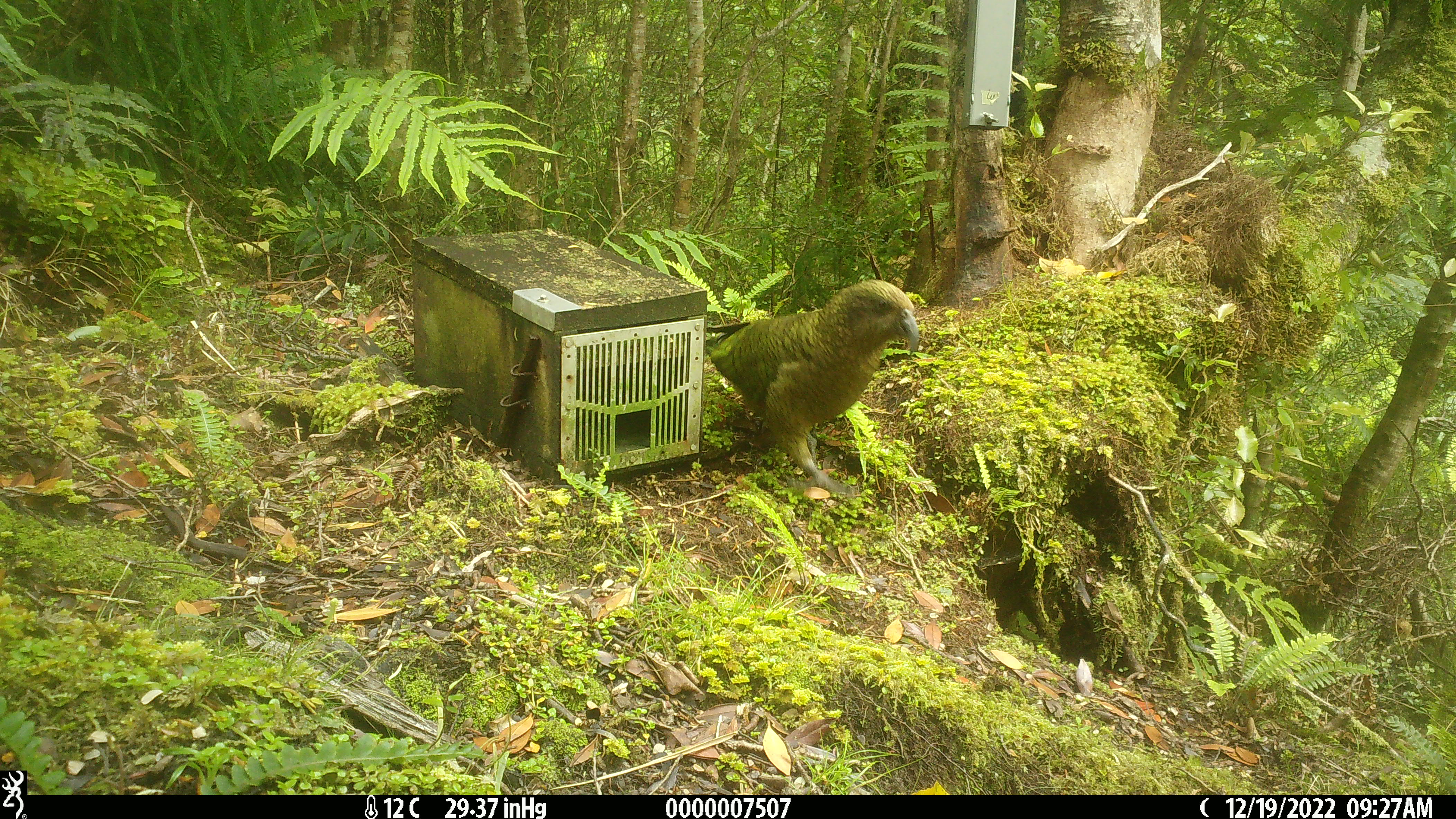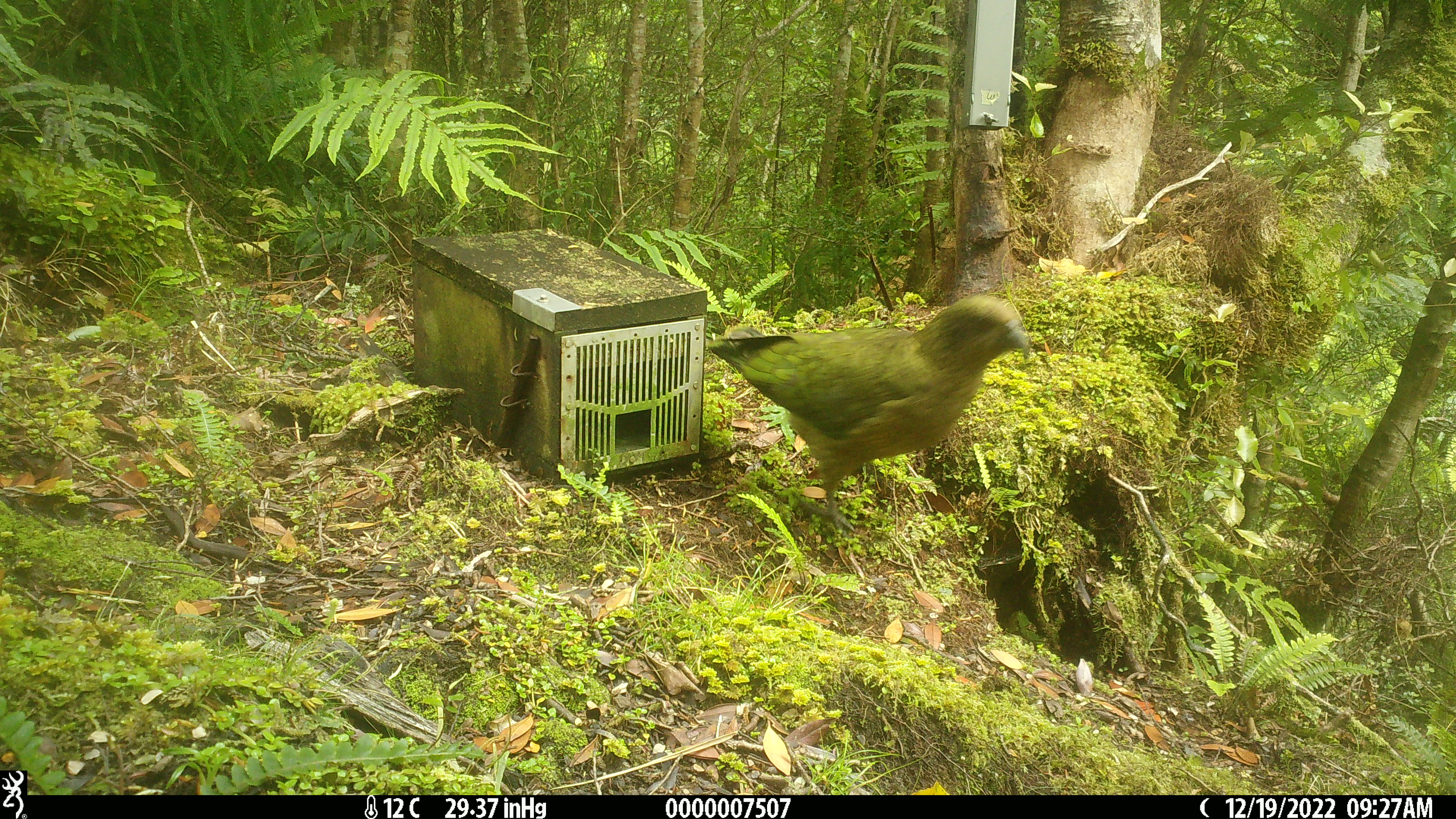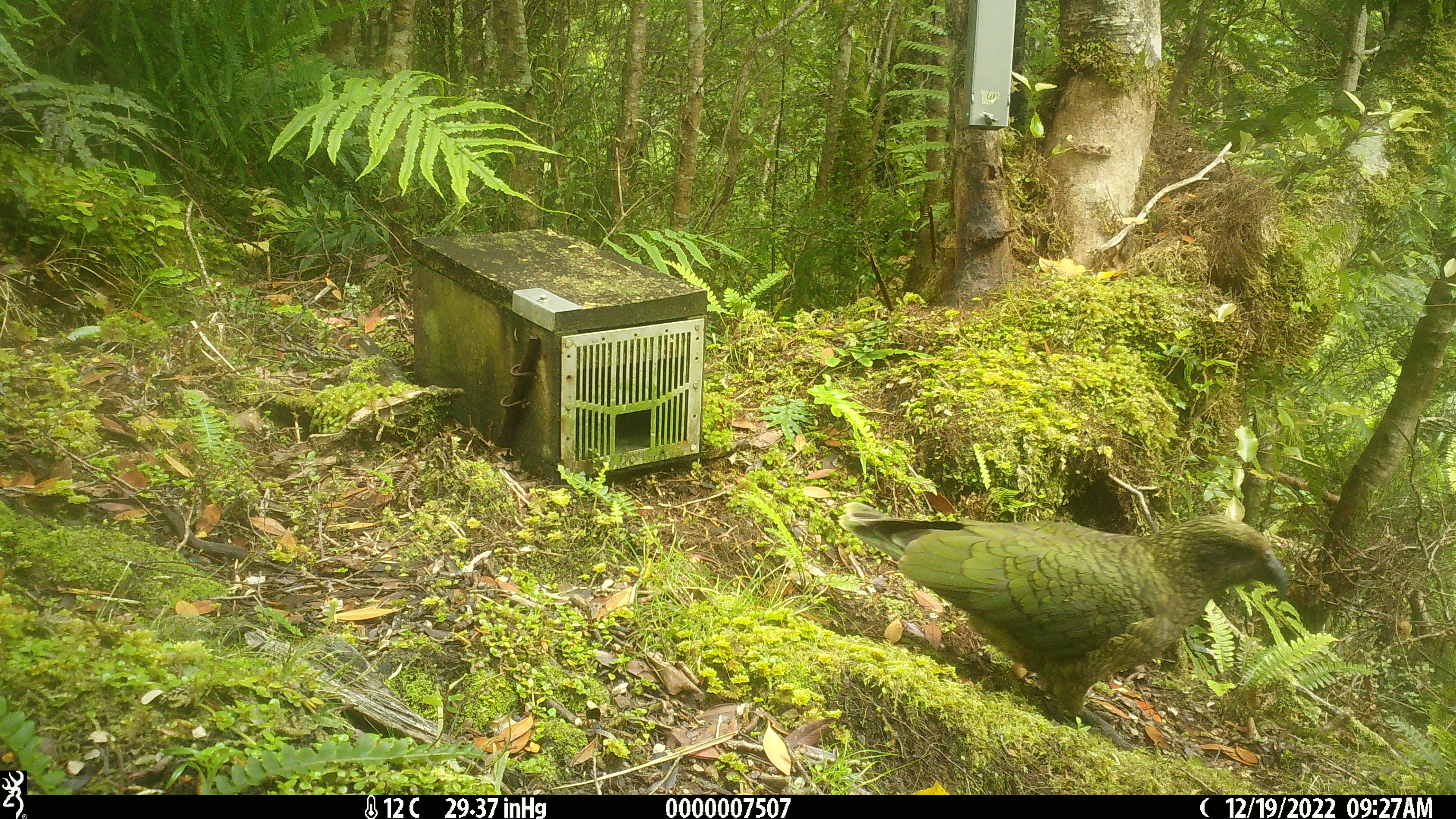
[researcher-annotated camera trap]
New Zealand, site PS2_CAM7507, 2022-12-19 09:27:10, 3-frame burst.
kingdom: Animalia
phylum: Chordata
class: Aves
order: Psittaciformes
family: Strigopidae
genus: Nestor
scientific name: Nestor notabilis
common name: kea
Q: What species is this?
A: Kea (Nestor notabilis).